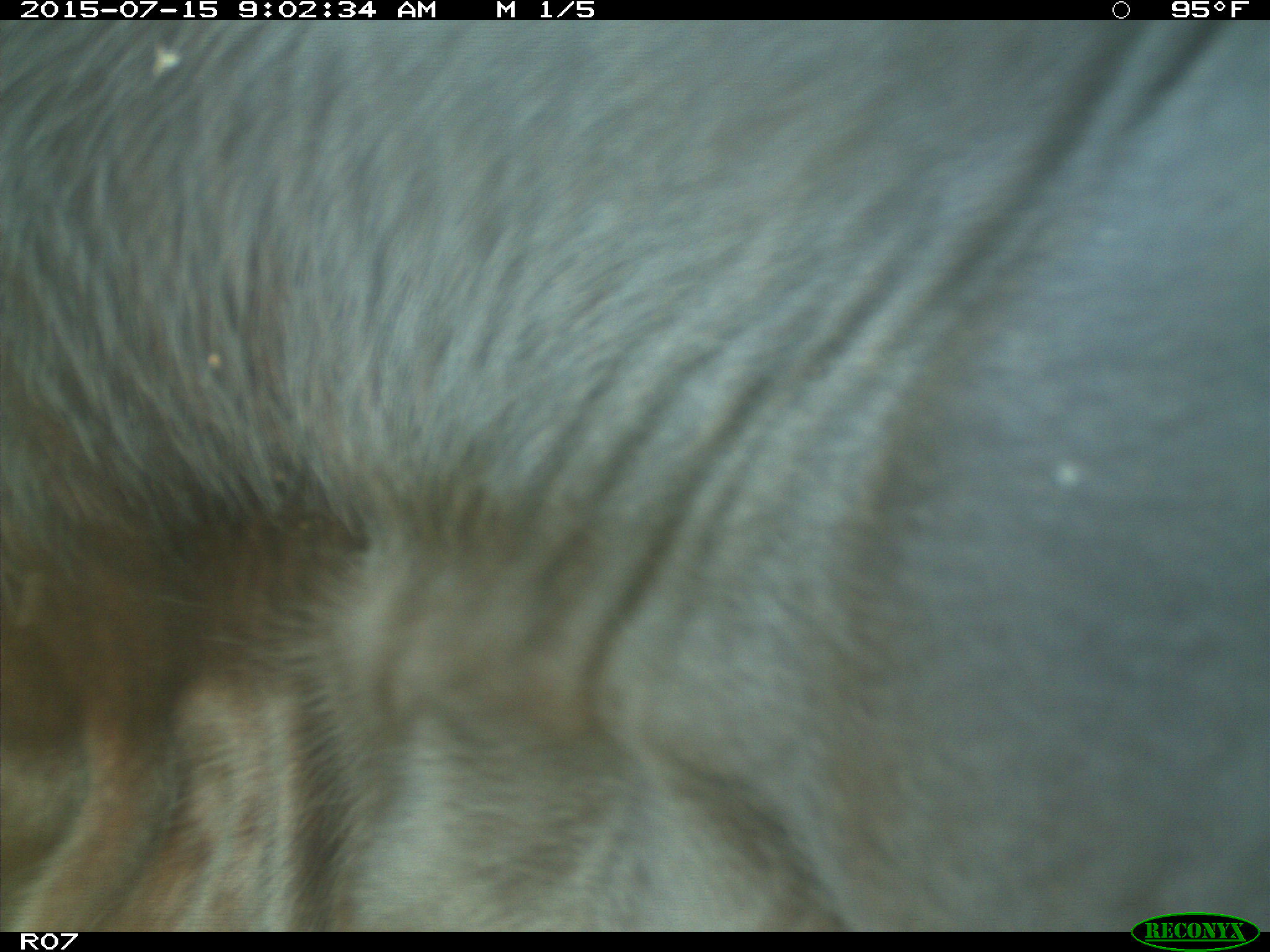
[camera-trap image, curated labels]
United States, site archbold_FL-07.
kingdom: Animalia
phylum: Chordata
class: Mammalia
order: Artiodactyla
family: Bovidae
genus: Bos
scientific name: Bos taurus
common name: domestic cow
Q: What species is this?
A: Bos taurus (domestic cow).